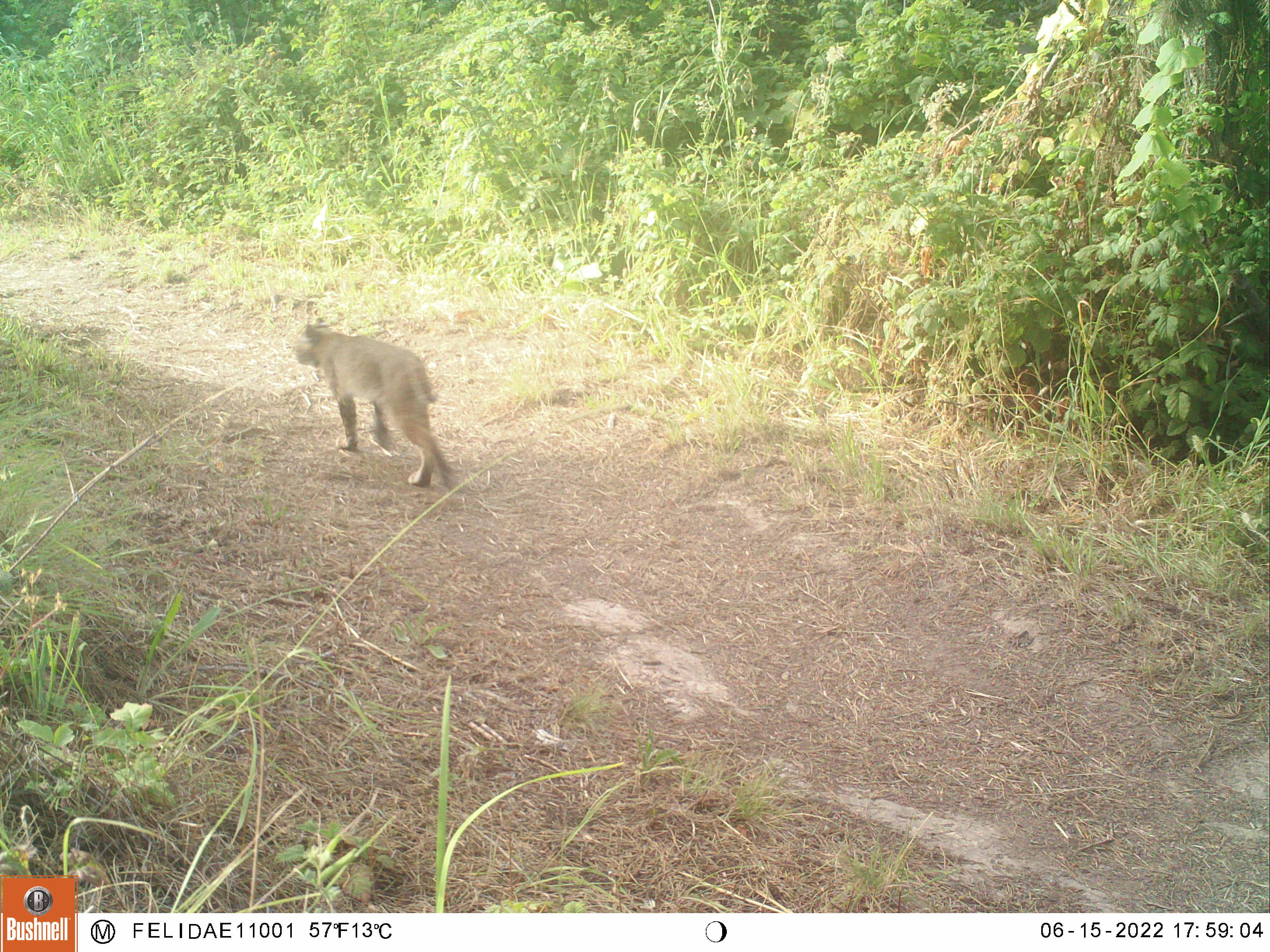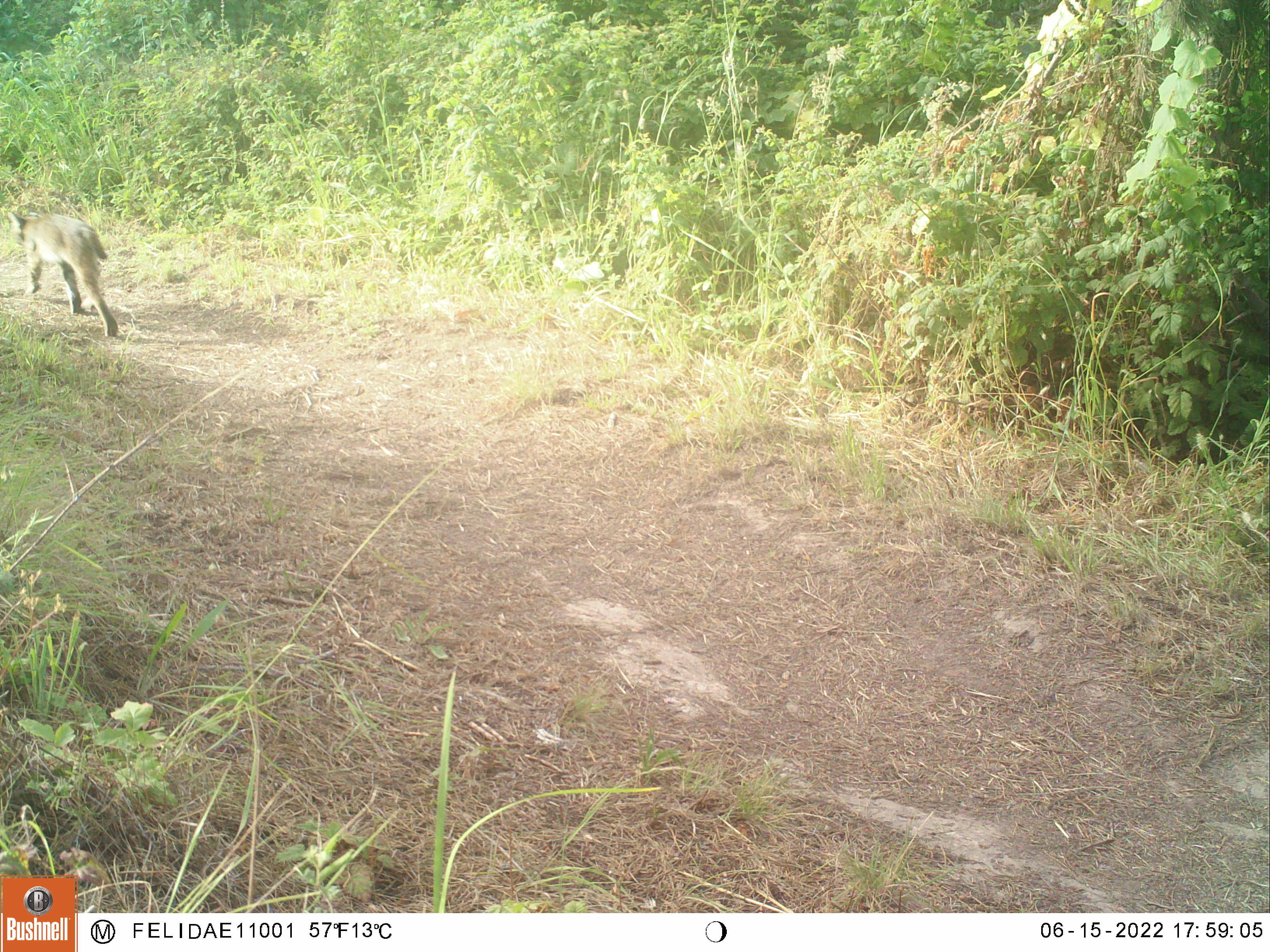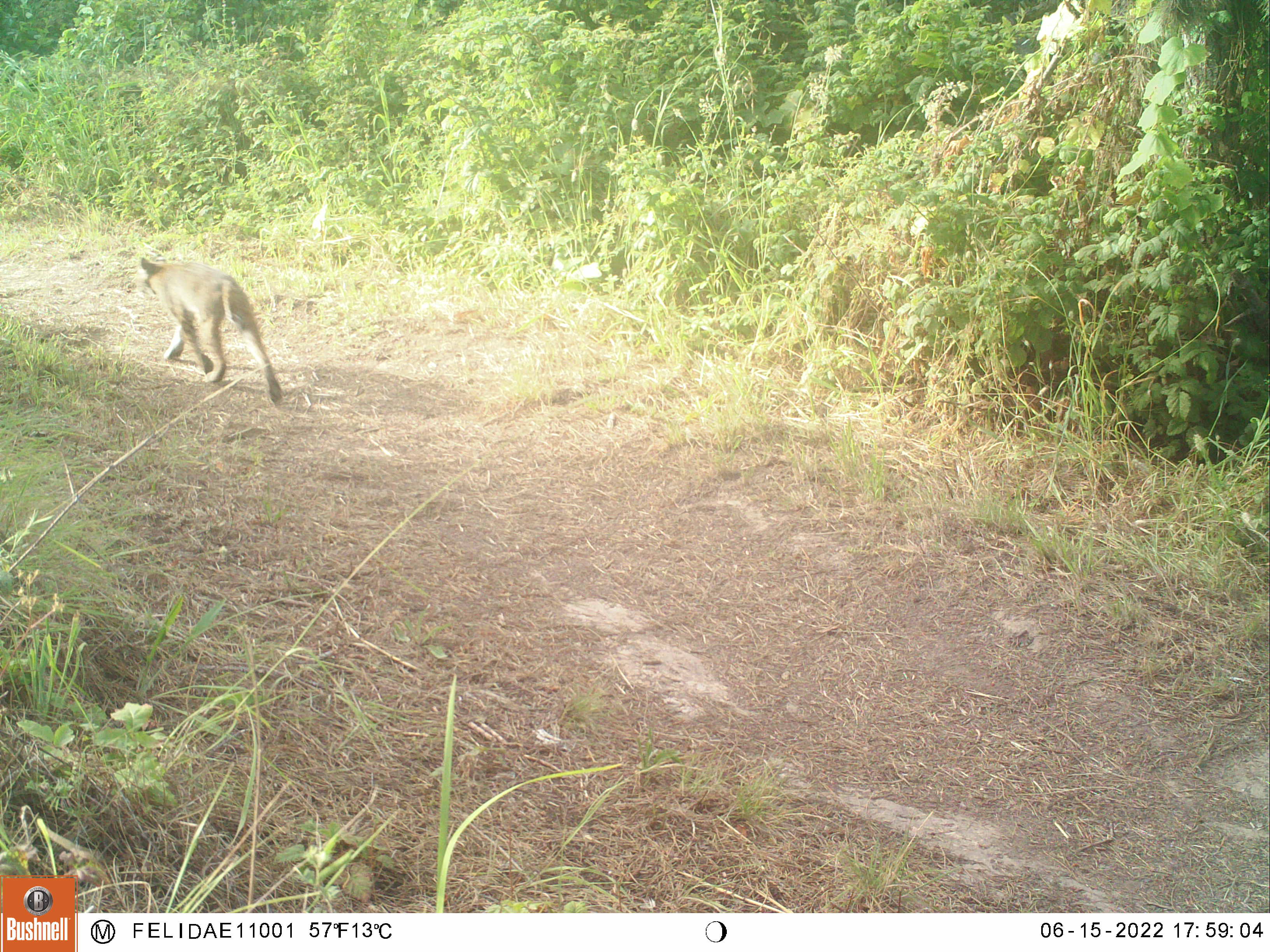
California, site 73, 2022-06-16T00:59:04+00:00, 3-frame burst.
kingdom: Animalia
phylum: Chordata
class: Mammalia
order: Carnivora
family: Felidae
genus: Lynx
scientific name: Lynx rufus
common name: bobcat